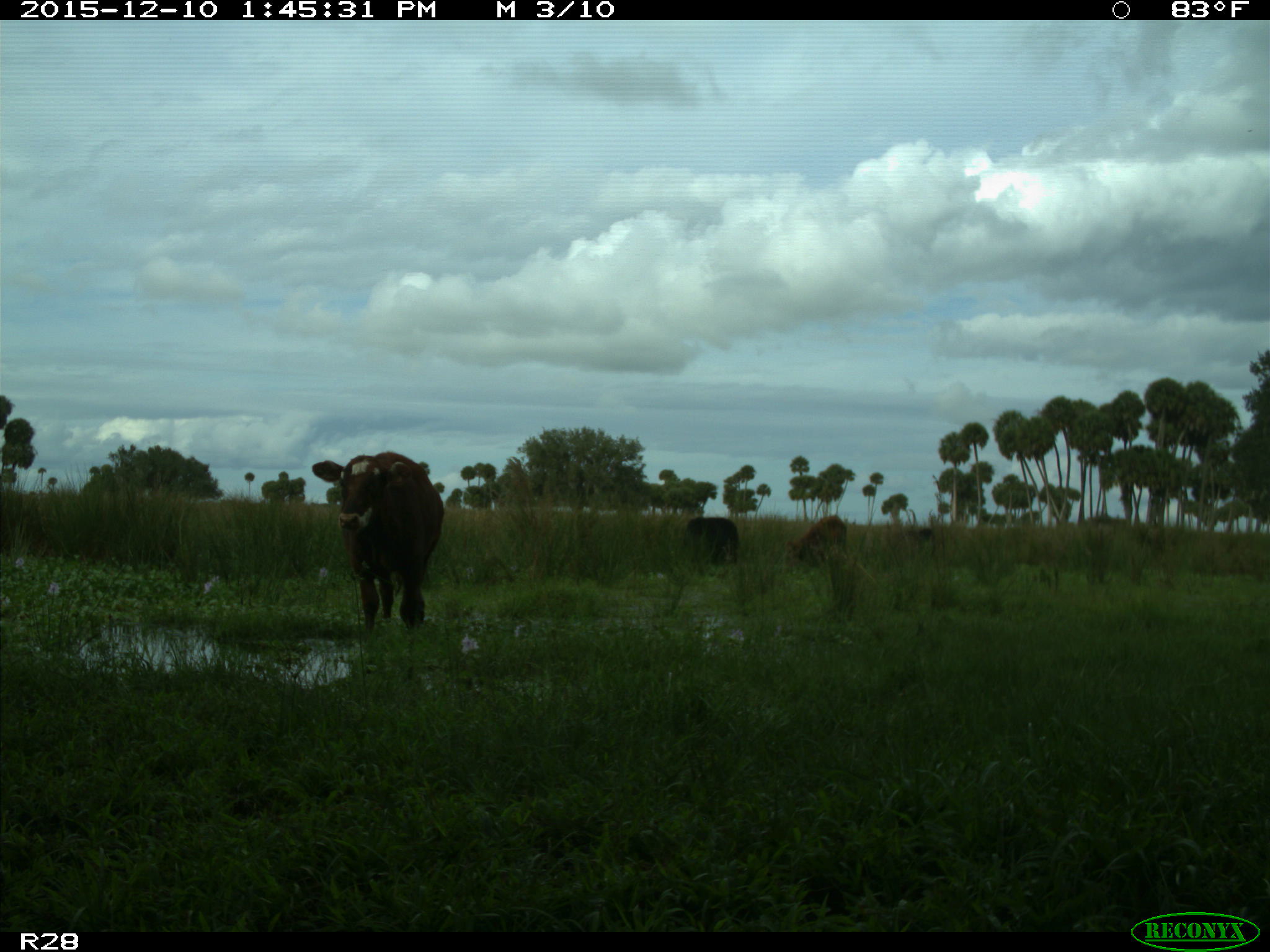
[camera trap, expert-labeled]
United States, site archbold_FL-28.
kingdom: Animalia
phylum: Chordata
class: Mammalia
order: Artiodactyla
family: Bovidae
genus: Bos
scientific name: Bos taurus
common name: domestic cow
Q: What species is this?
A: Bos taurus (domestic cow).